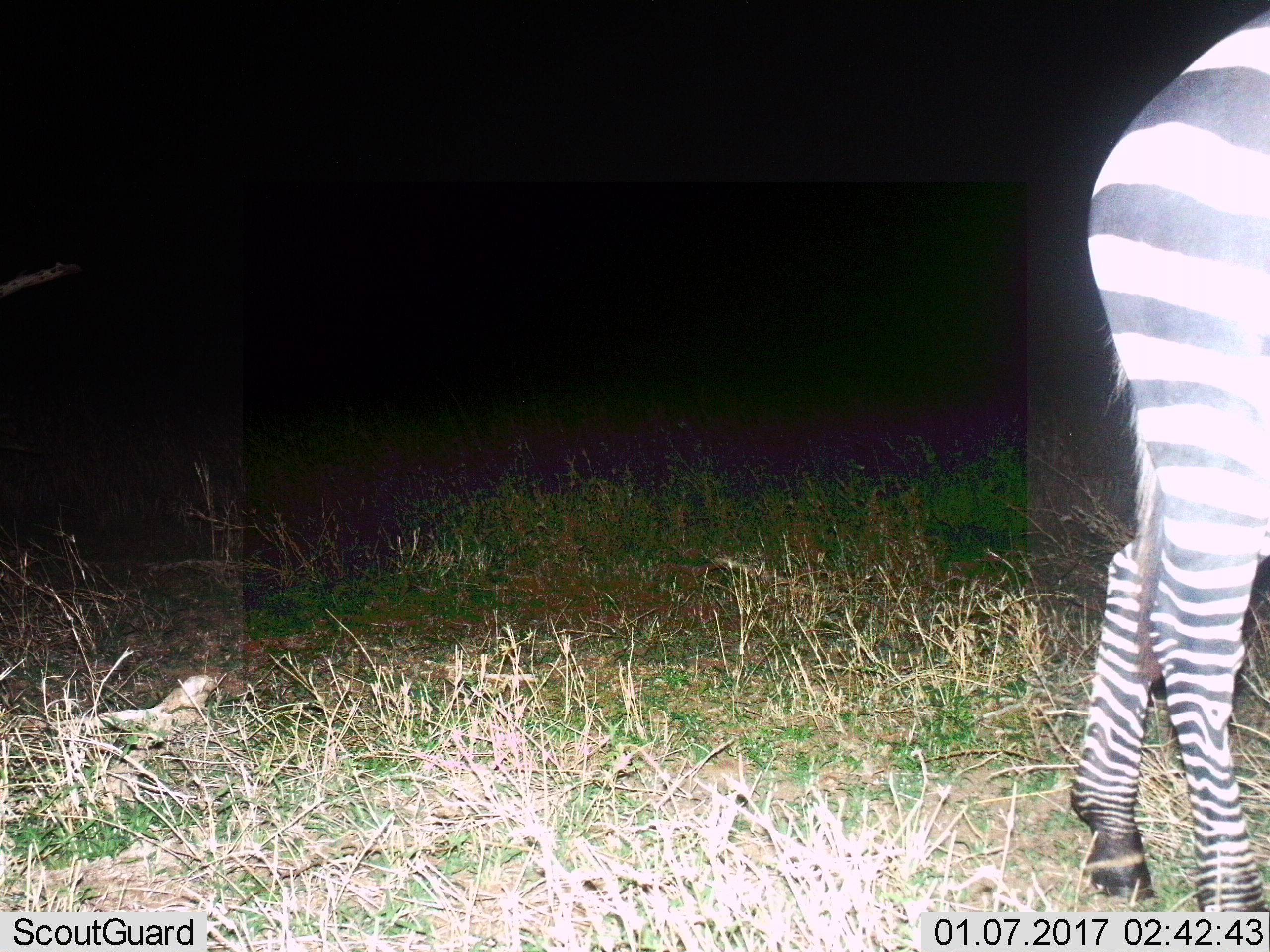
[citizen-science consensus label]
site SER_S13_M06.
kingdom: Animalia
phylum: Chordata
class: Mammalia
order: Perissodactyla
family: Equidae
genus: Equus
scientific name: Equus quagga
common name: plains zebra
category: zebraplains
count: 1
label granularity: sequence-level